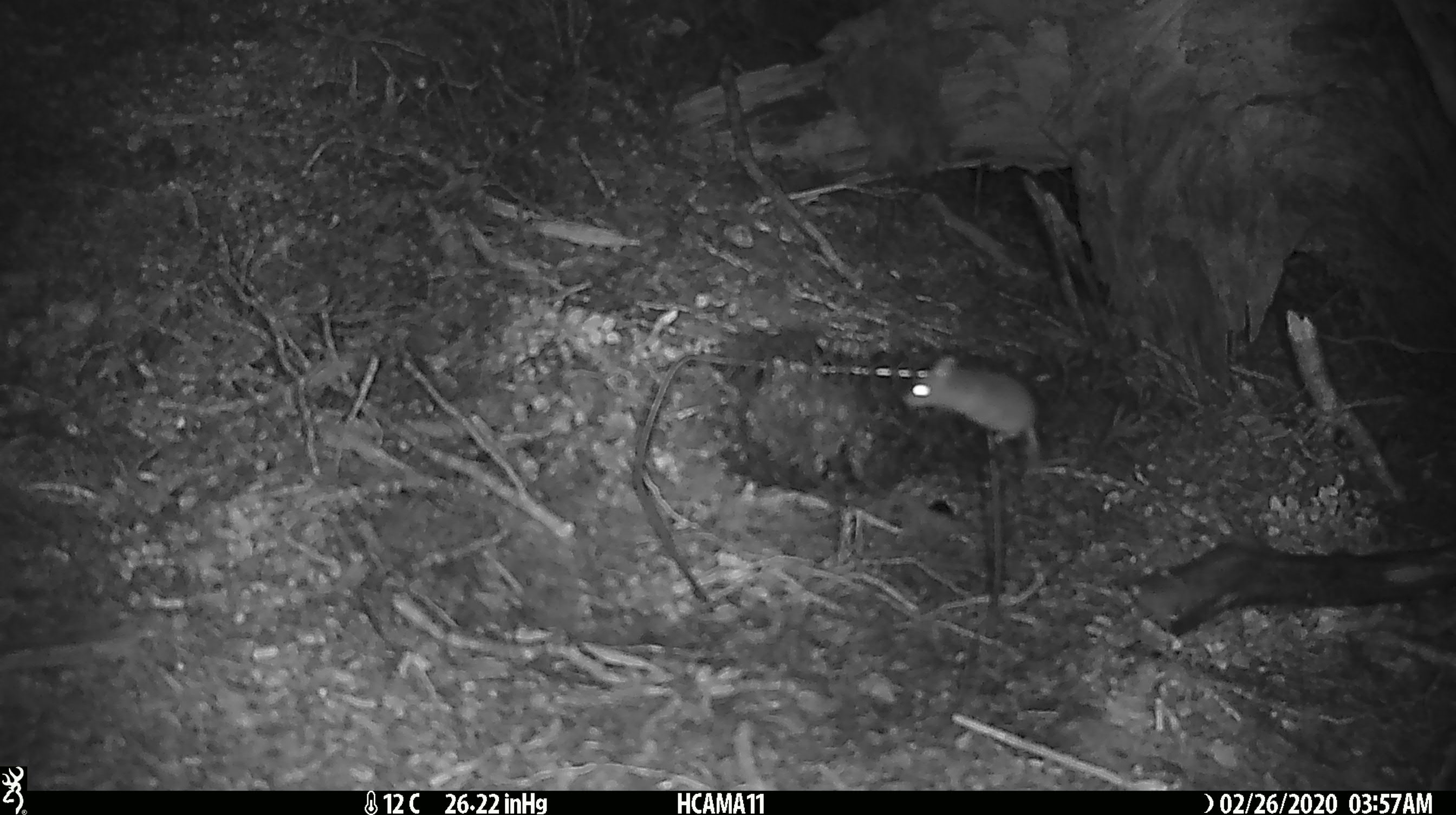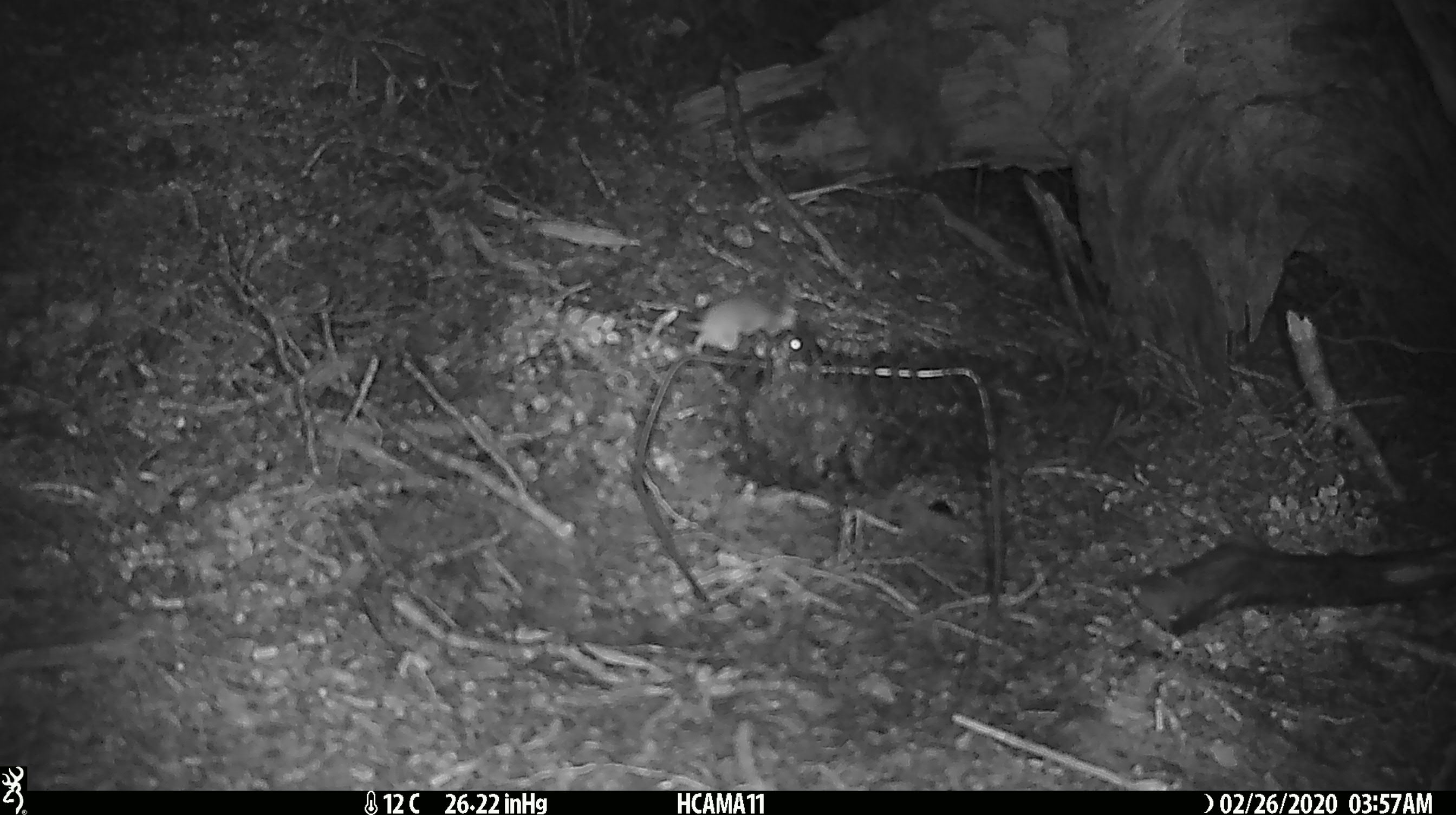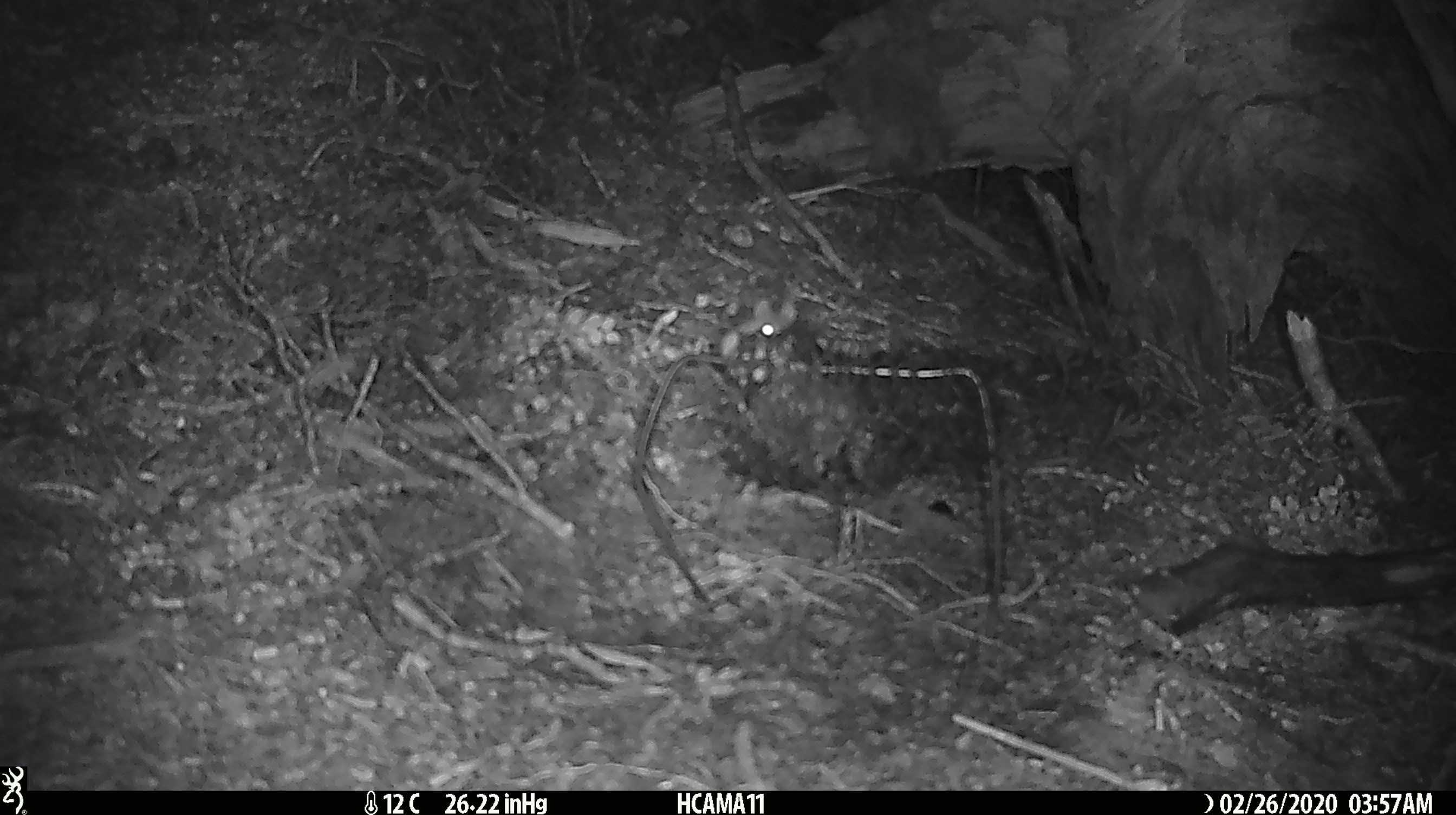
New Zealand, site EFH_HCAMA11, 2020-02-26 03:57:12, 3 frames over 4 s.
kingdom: Animalia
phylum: Chordata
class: Mammalia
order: Rodentia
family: Muridae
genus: Mus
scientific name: Mus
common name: mouse